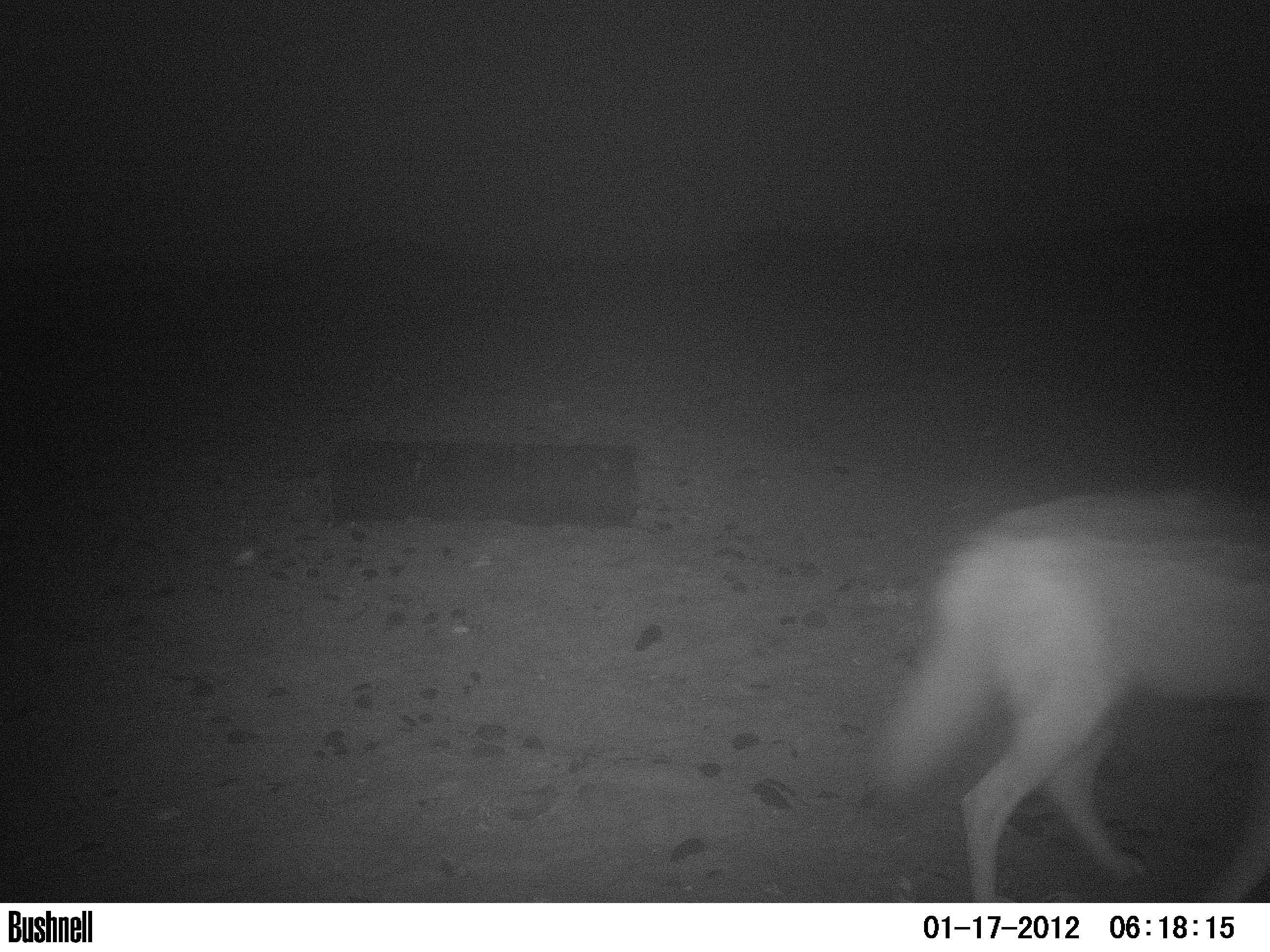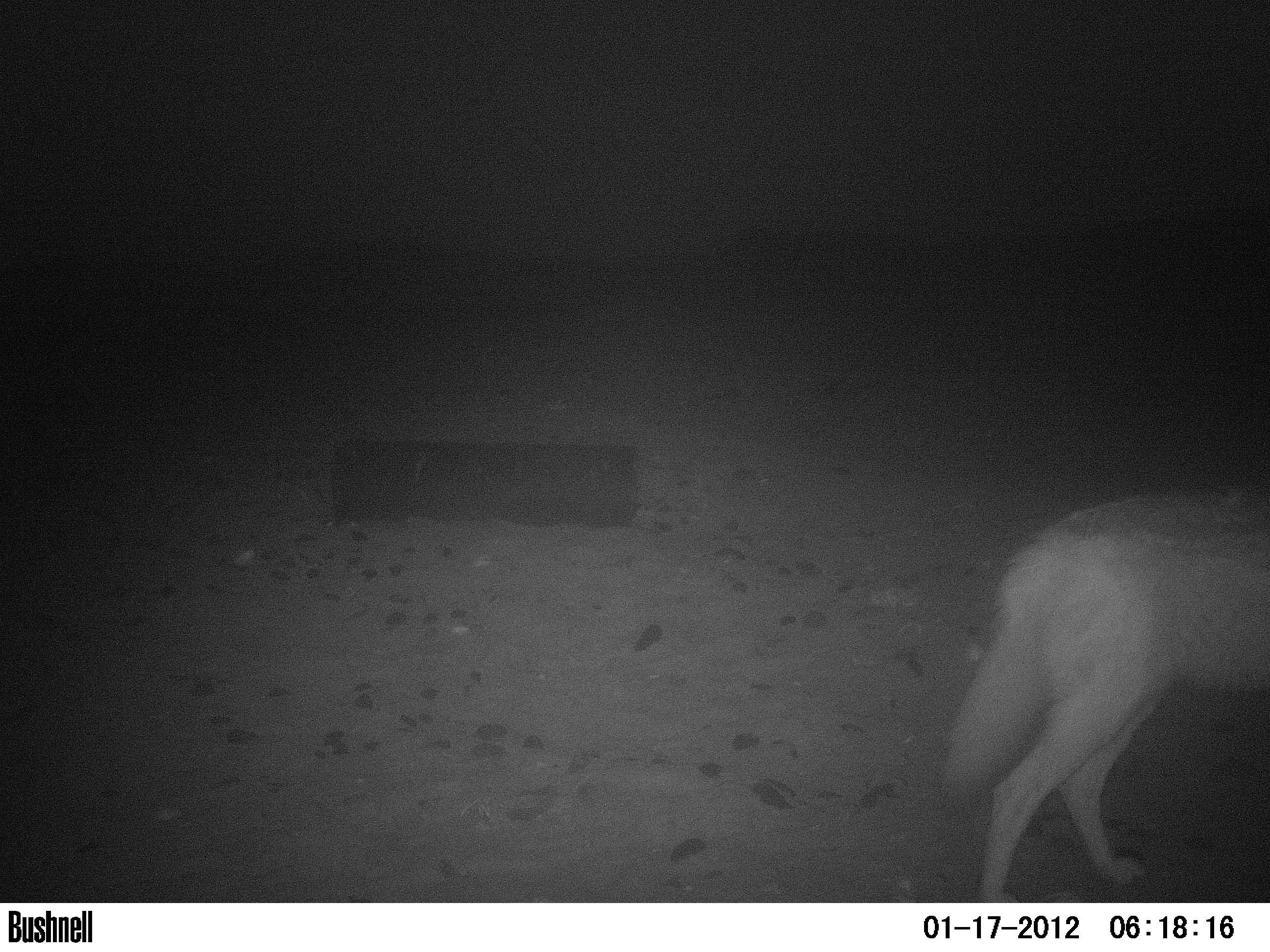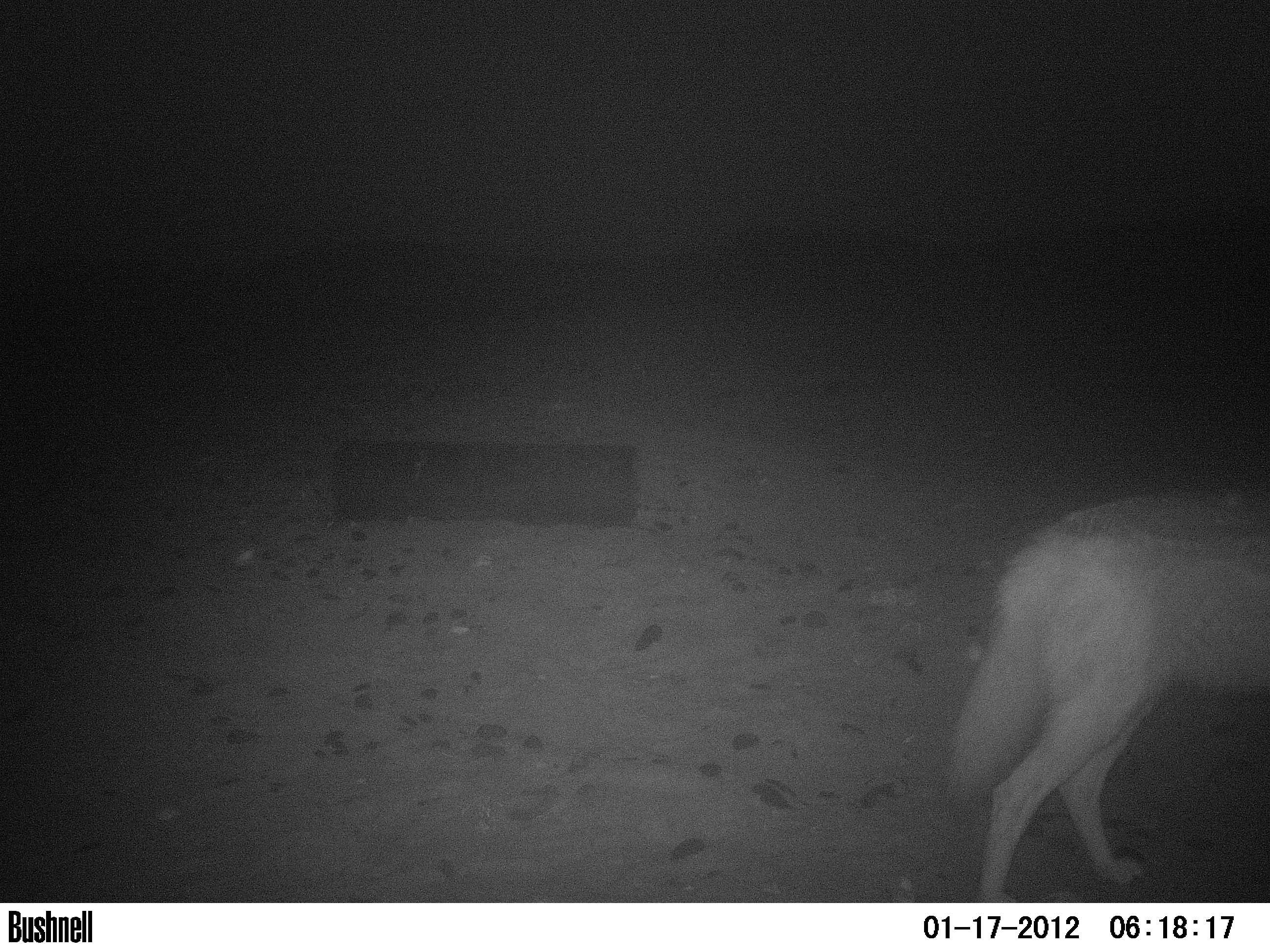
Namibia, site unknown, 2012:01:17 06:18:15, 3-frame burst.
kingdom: Animalia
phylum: Chordata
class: Mammalia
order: Carnivora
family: Canidae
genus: Lupulella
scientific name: Lupulella mesomelas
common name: black-backed jackal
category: canis mesomelas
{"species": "canis mesomelas (black-backed jackal) (Lupulella mesomelas)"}